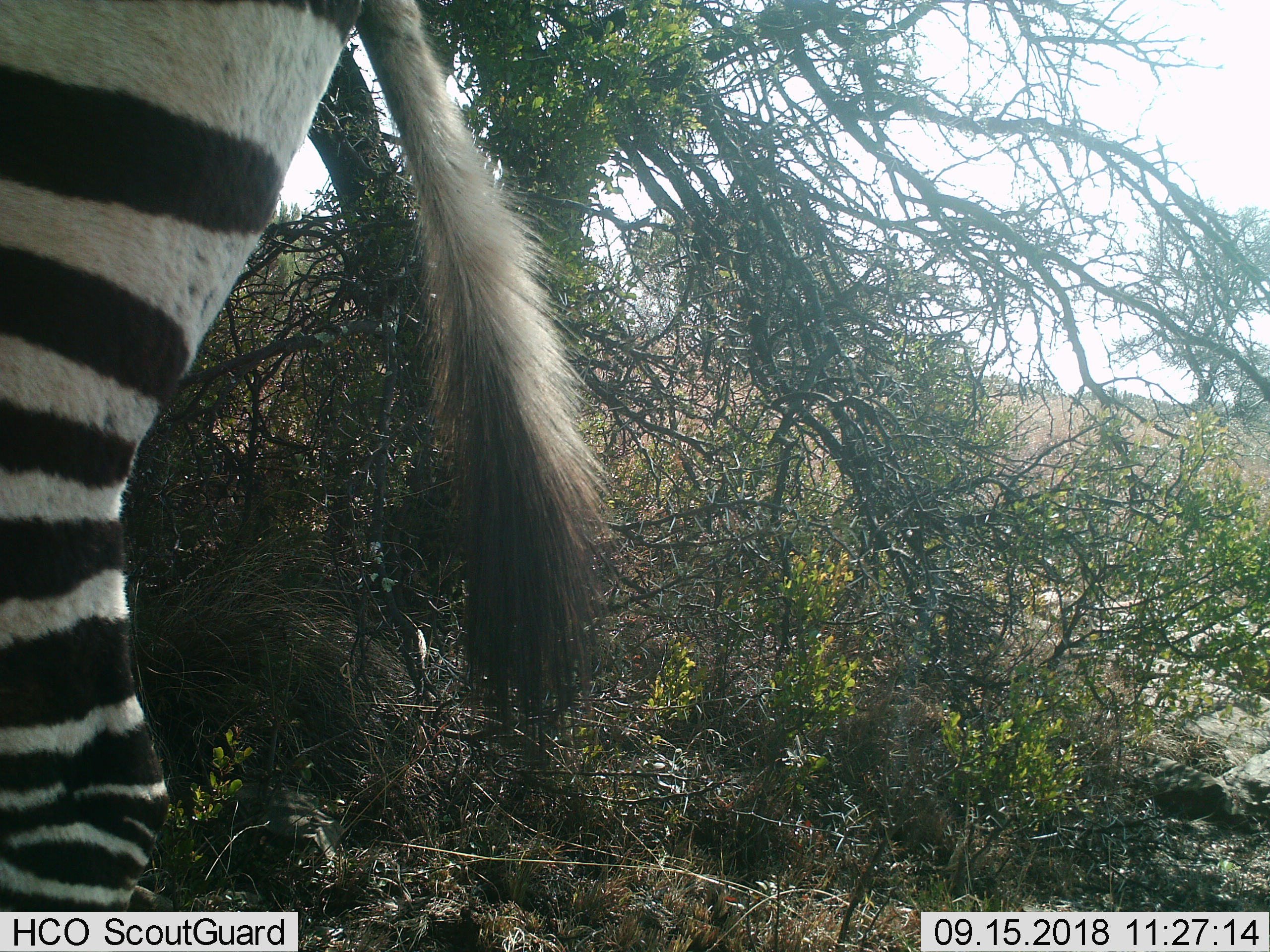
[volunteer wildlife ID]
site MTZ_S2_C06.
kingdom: Animalia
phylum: Chordata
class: Mammalia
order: Perissodactyla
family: Equidae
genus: Equus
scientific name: Equus zebra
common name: mountain zebra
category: zebramountain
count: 1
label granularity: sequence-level